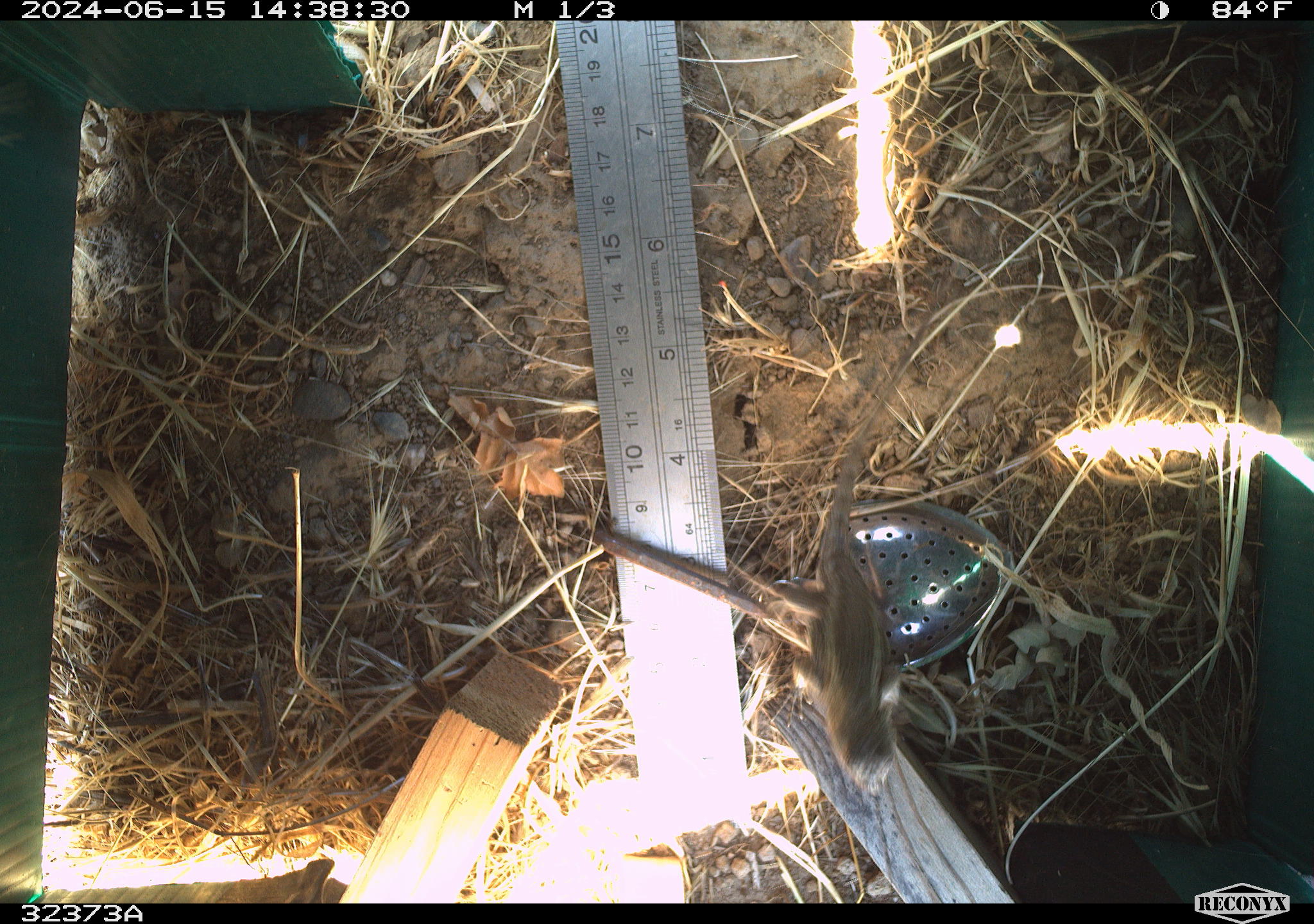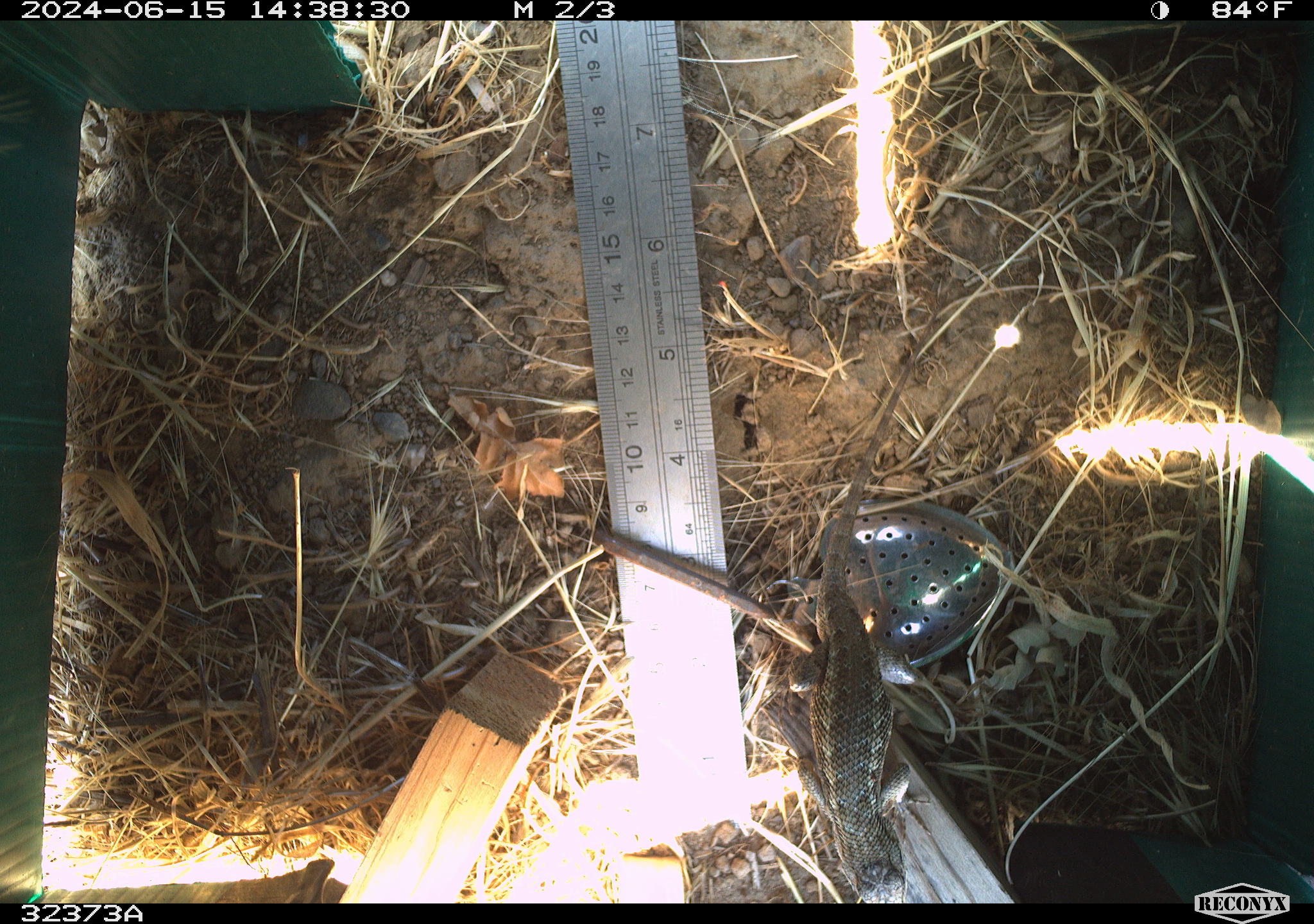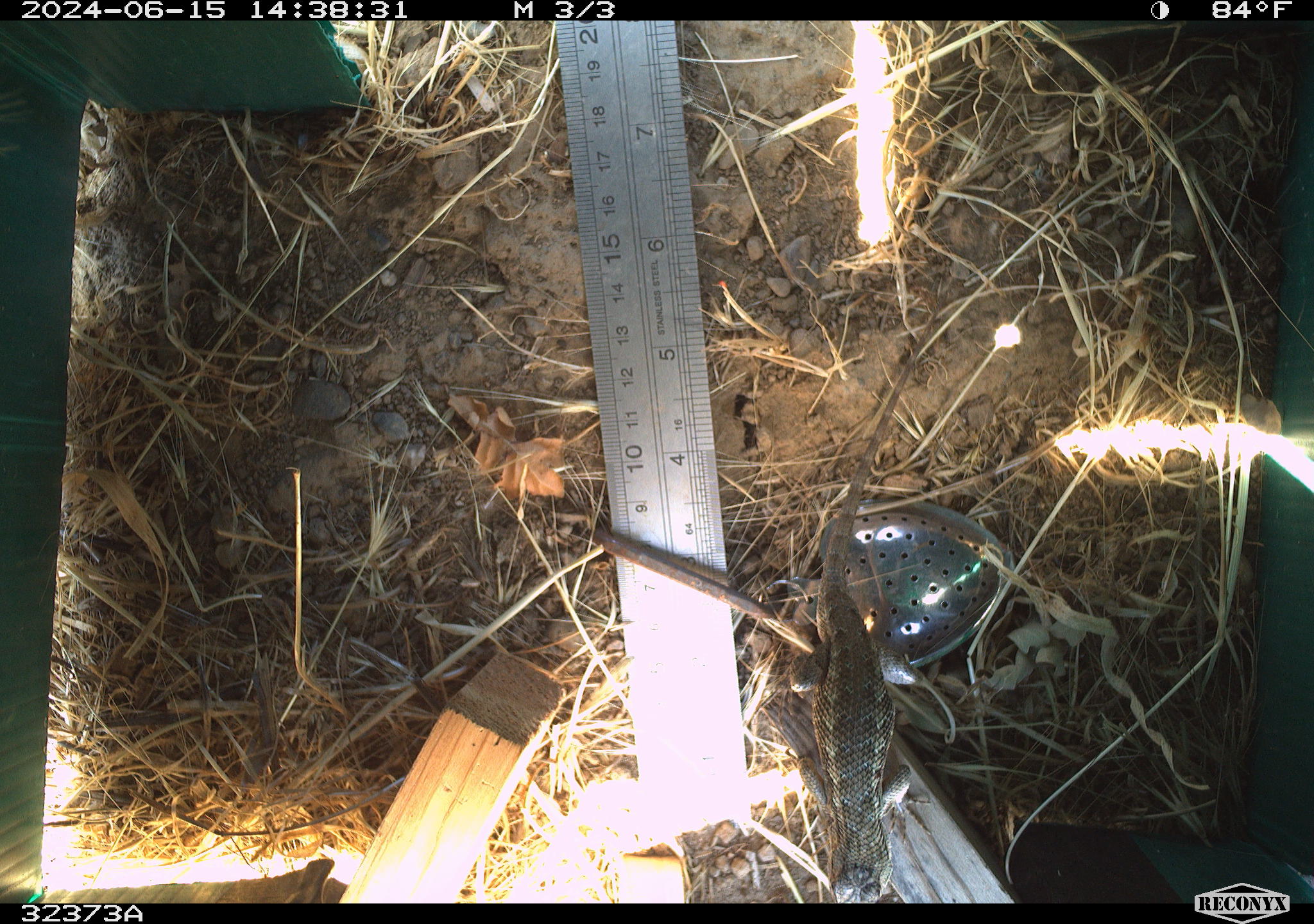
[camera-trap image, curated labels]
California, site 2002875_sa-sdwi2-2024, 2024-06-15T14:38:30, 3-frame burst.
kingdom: Animalia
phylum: Chordata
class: Reptilia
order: Squamata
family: Phrynosomatidae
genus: Sceloporus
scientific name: Sceloporus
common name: spiny lizards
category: sceloporus species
Sceloporus species (spiny lizards) (Sceloporus).